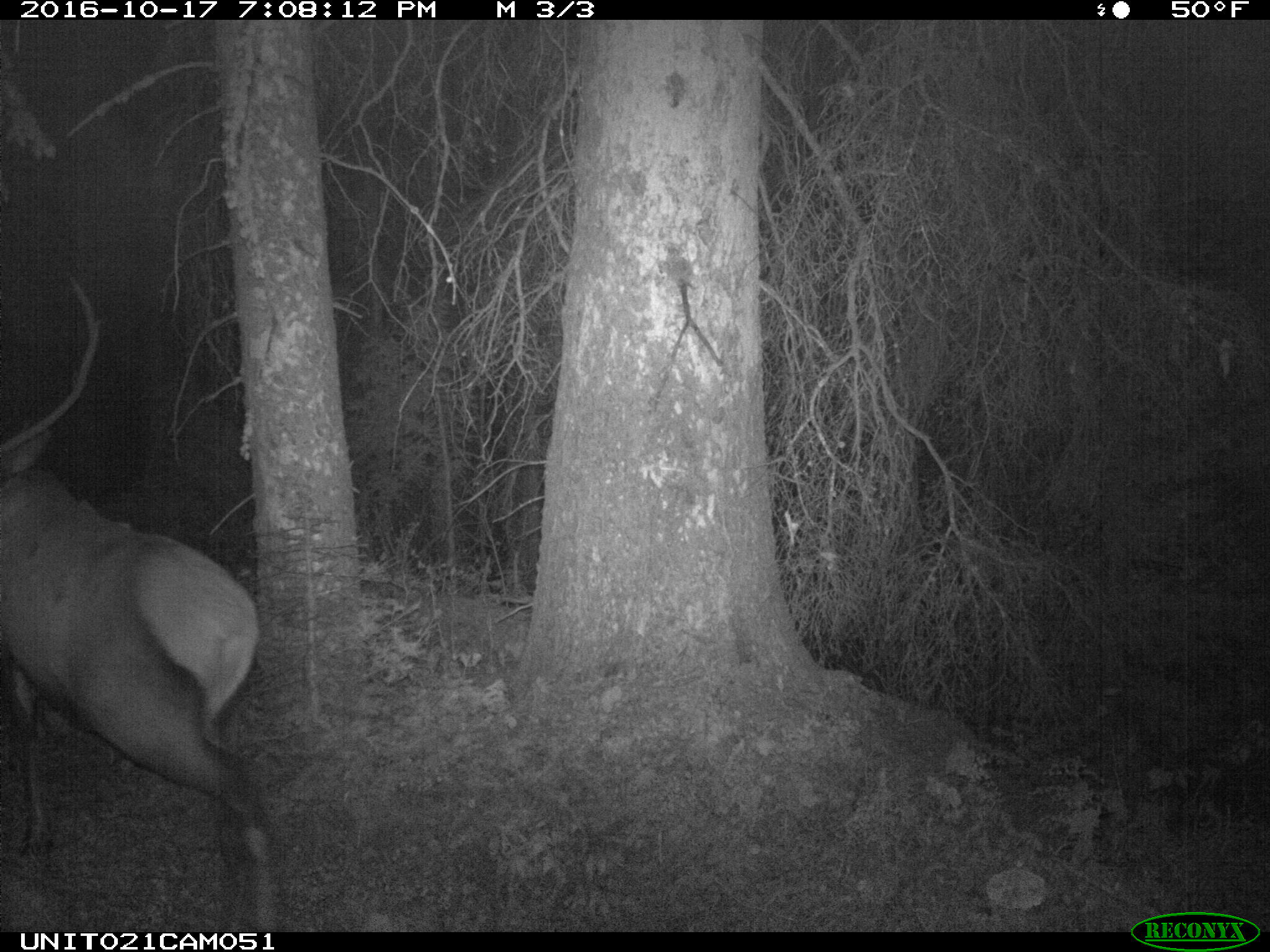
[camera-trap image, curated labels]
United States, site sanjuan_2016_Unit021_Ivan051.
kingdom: Animalia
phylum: Chordata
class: Mammalia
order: Artiodactyla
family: Cervidae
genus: Cervus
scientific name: Cervus elaphus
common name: red deer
Cervus elaphus (red deer).